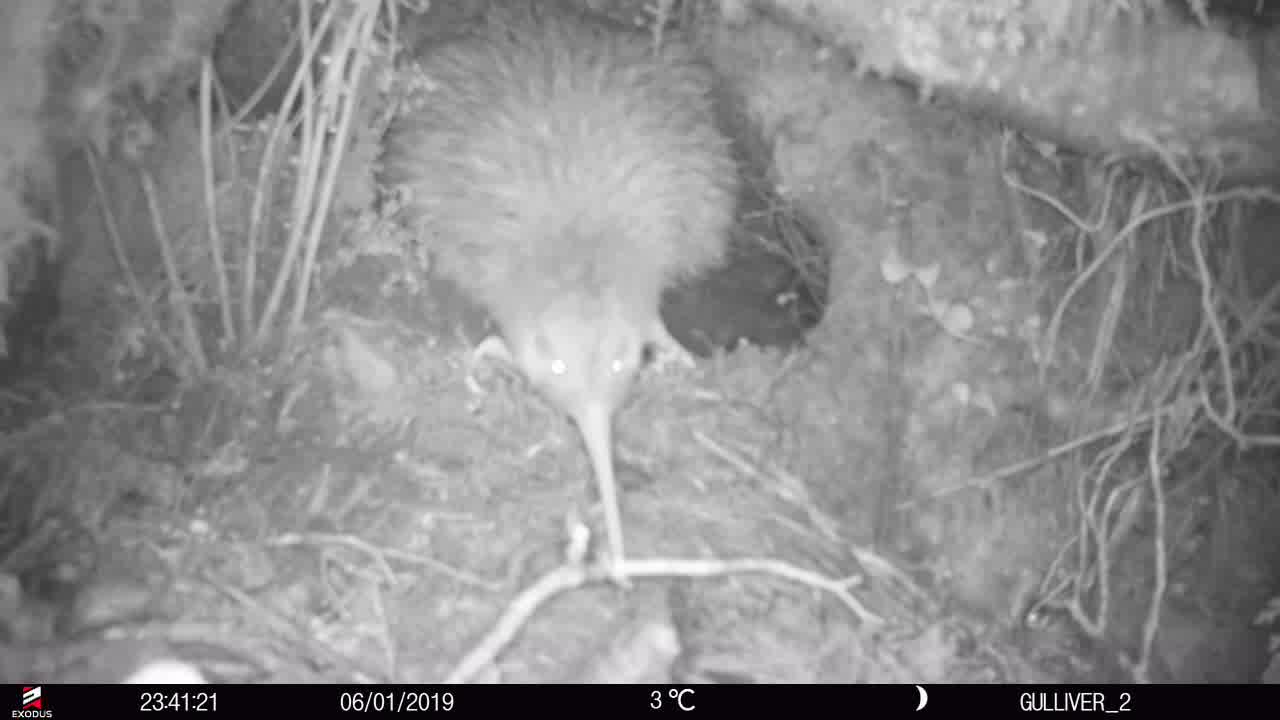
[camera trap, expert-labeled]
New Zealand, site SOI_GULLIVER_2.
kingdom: Animalia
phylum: Chordata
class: Aves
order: Apterygiformes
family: Apterygidae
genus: Apteryx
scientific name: Apteryx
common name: kiwi